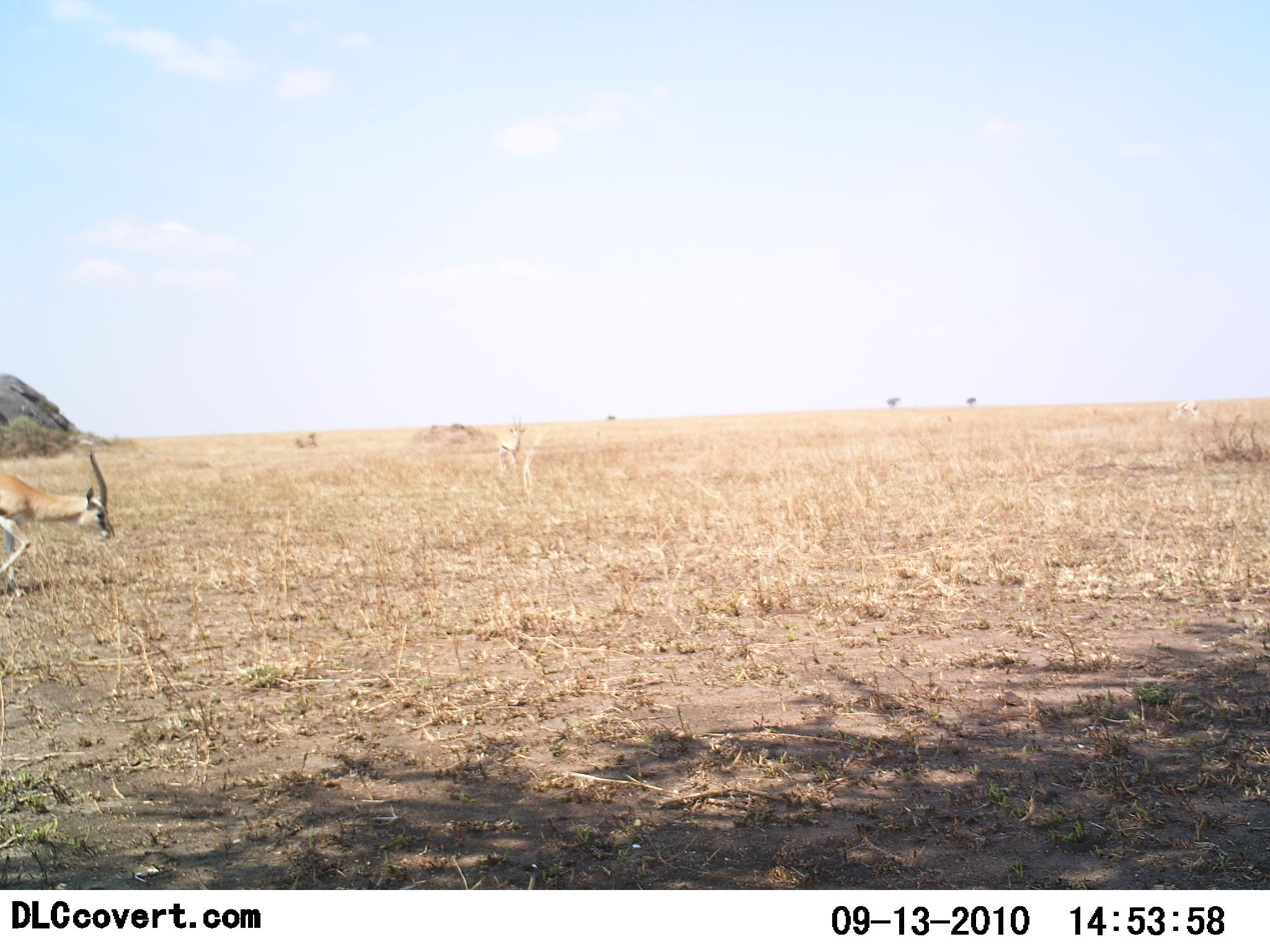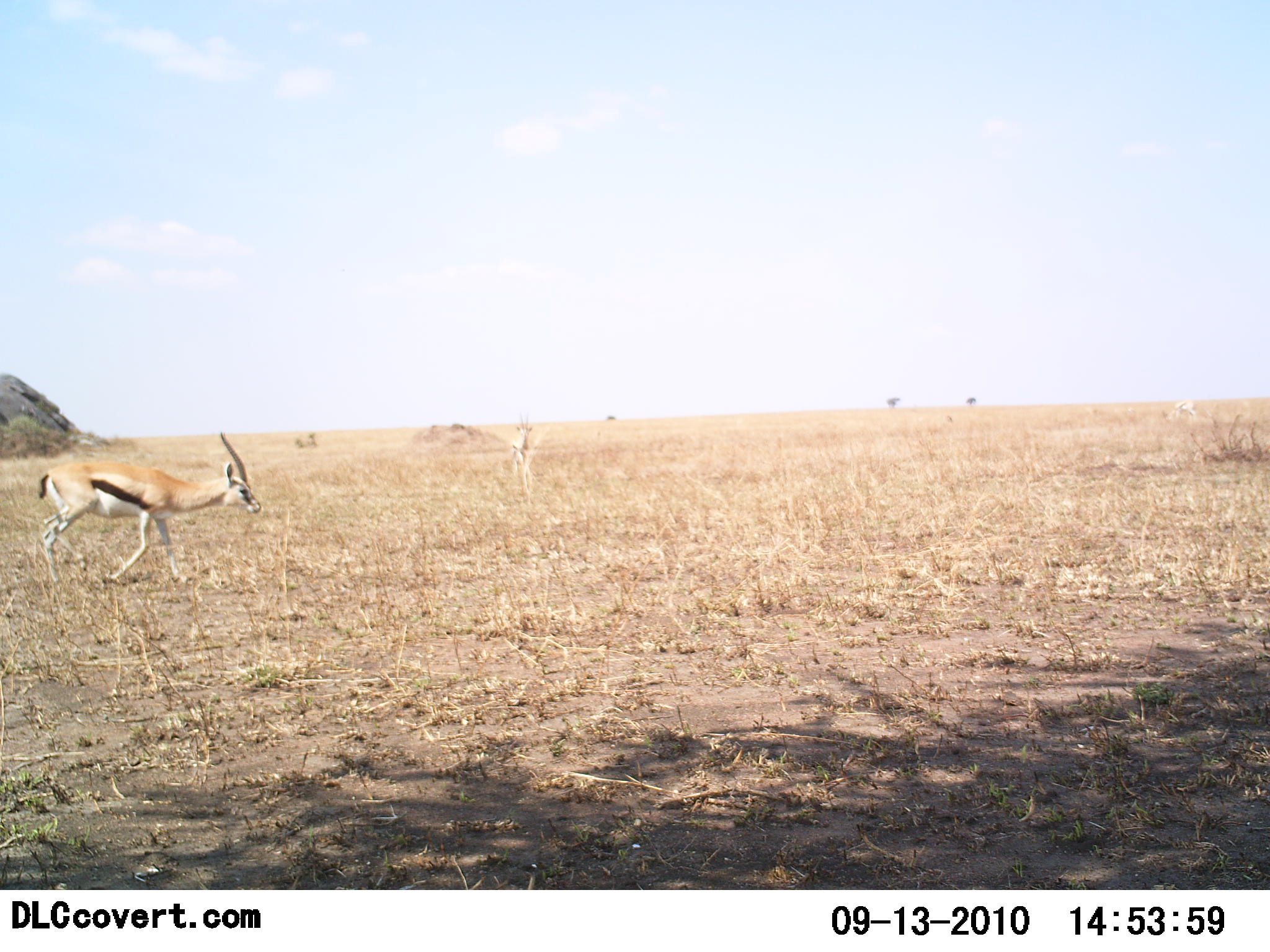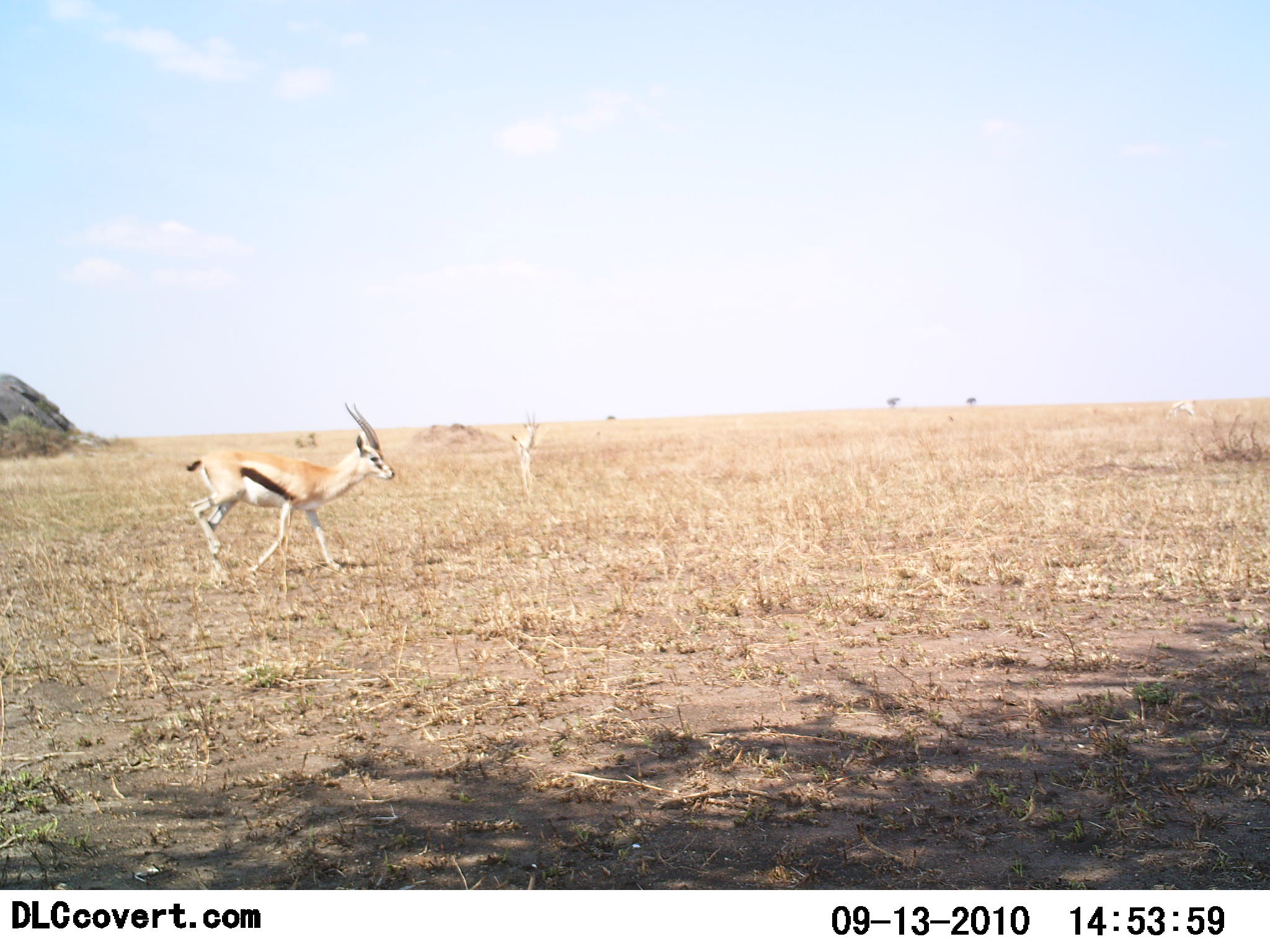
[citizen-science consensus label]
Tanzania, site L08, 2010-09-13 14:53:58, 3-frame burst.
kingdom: Animalia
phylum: Chordata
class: Mammalia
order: Artiodactyla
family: Bovidae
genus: Eudorcas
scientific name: Eudorcas thomsonii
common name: thomson's gazelle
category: gazellethomsons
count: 2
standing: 0%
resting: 0%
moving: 100%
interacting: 0%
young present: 0%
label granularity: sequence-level